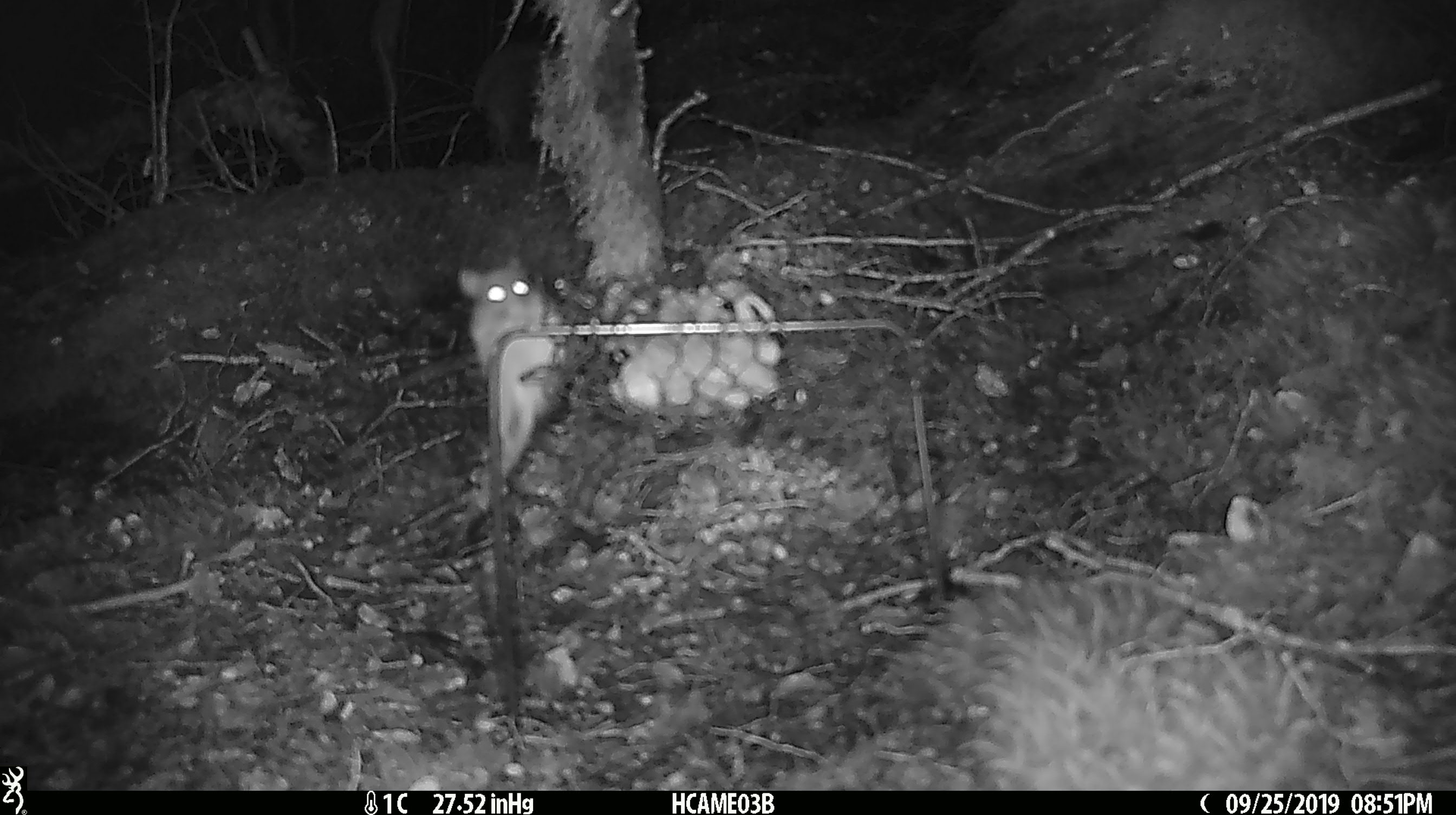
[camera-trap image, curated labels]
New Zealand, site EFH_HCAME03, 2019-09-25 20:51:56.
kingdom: Animalia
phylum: Chordata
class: Mammalia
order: Rodentia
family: Muridae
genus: Mus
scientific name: Mus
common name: mouse